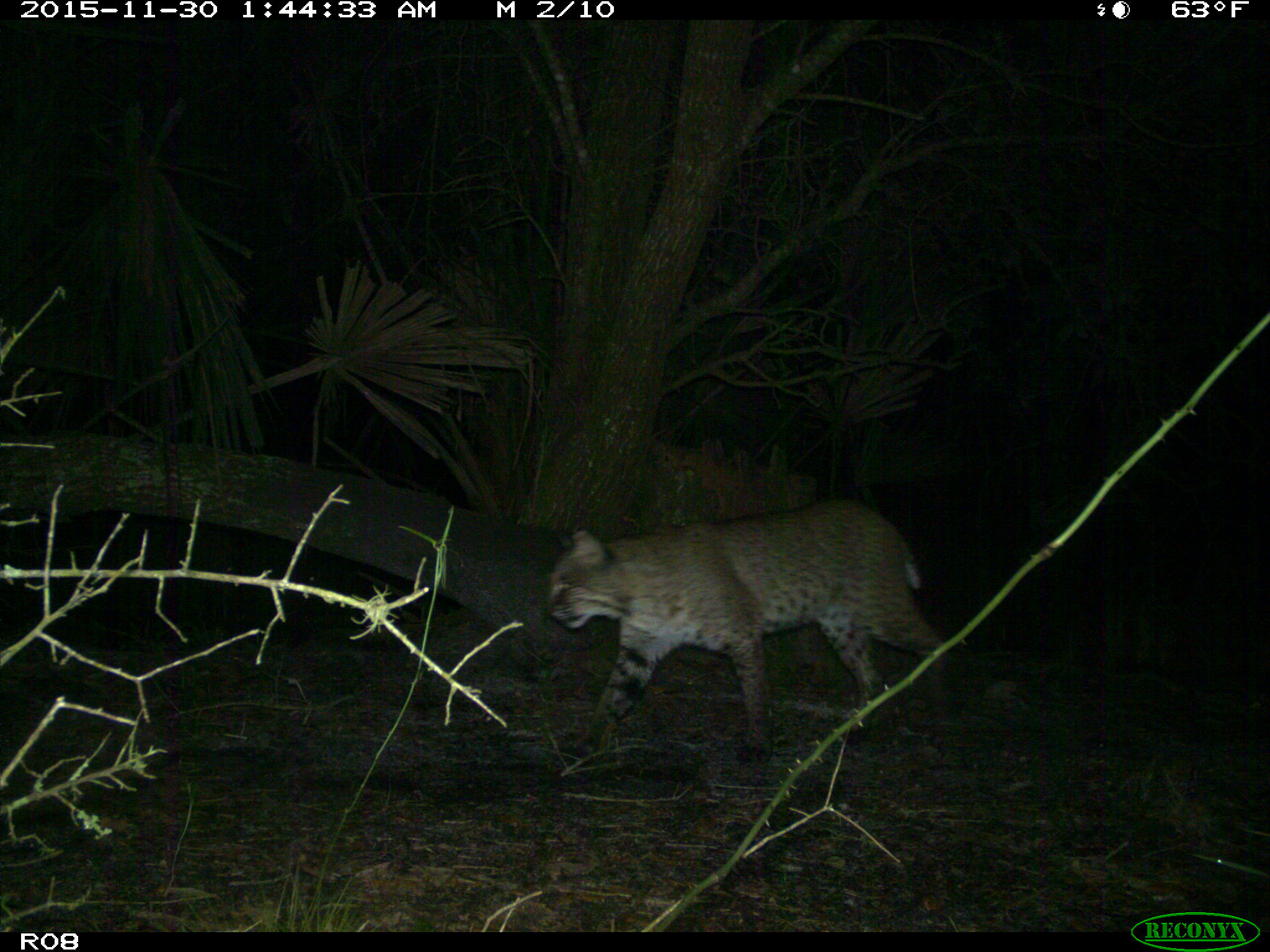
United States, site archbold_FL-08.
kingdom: Animalia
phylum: Chordata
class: Mammalia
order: Carnivora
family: Felidae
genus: Lynx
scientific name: Lynx rufus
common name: bobcat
Lynx rufus (bobcat).